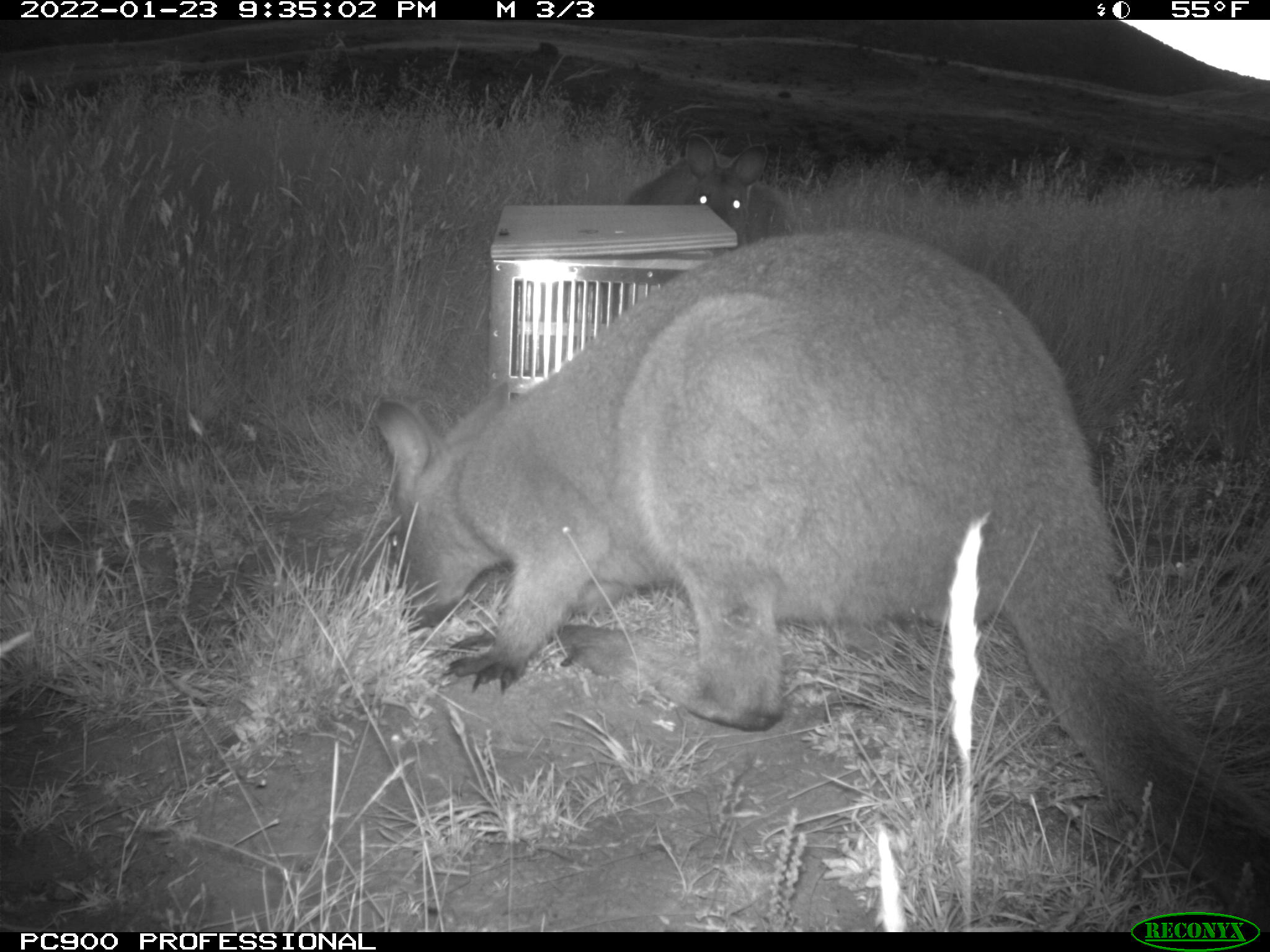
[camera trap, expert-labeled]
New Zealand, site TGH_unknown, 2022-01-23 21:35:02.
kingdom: Animalia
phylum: Chordata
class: Mammalia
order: Diprotodontia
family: Macropodidae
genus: Notamacropus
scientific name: Notamacropus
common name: wallaby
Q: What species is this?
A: Wallaby (Notamacropus).